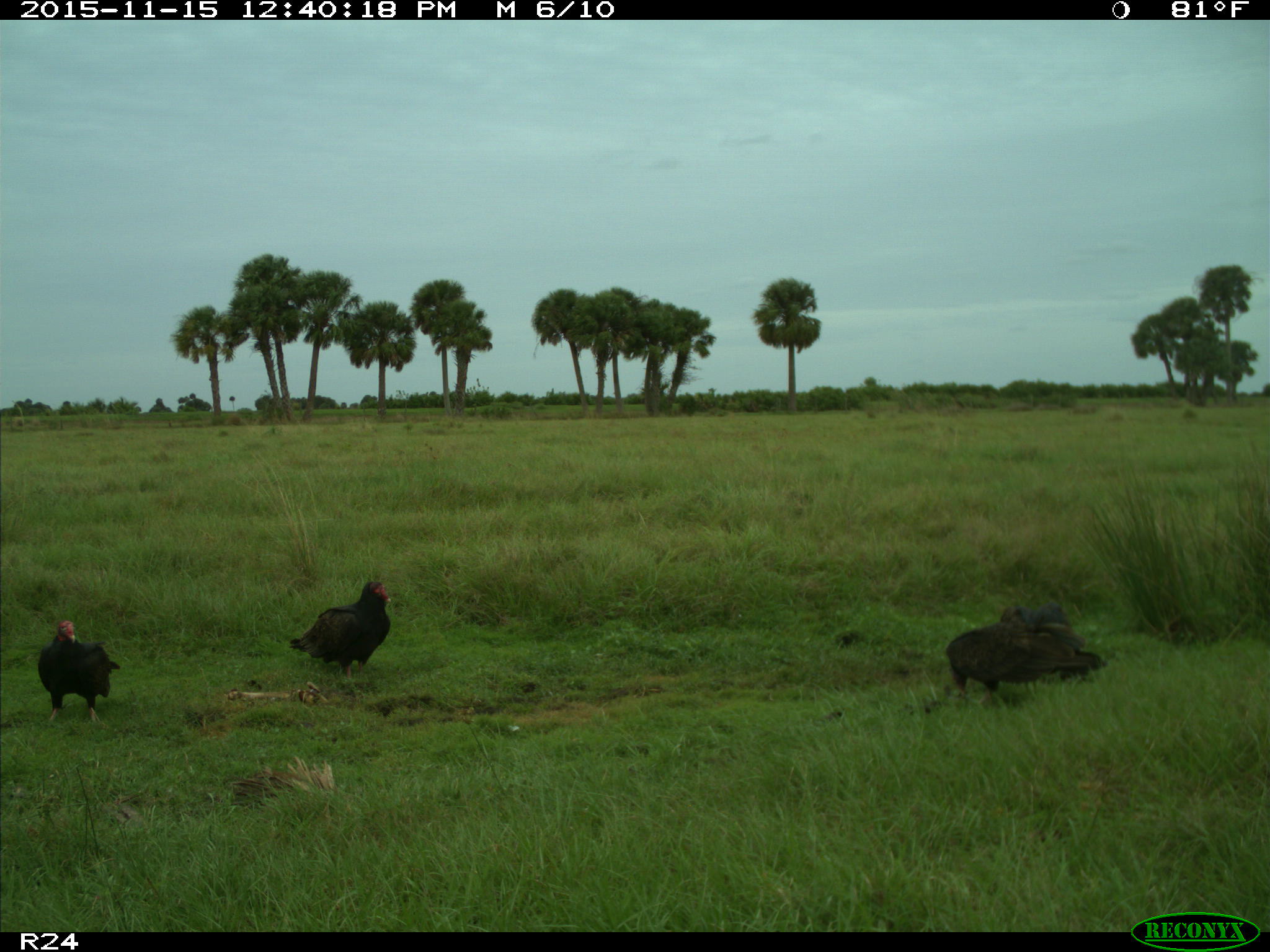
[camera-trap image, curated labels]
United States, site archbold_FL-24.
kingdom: Animalia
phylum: Chordata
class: Aves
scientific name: Aves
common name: birds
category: unidentified bird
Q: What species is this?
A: Unidentified bird (birds) (Aves).